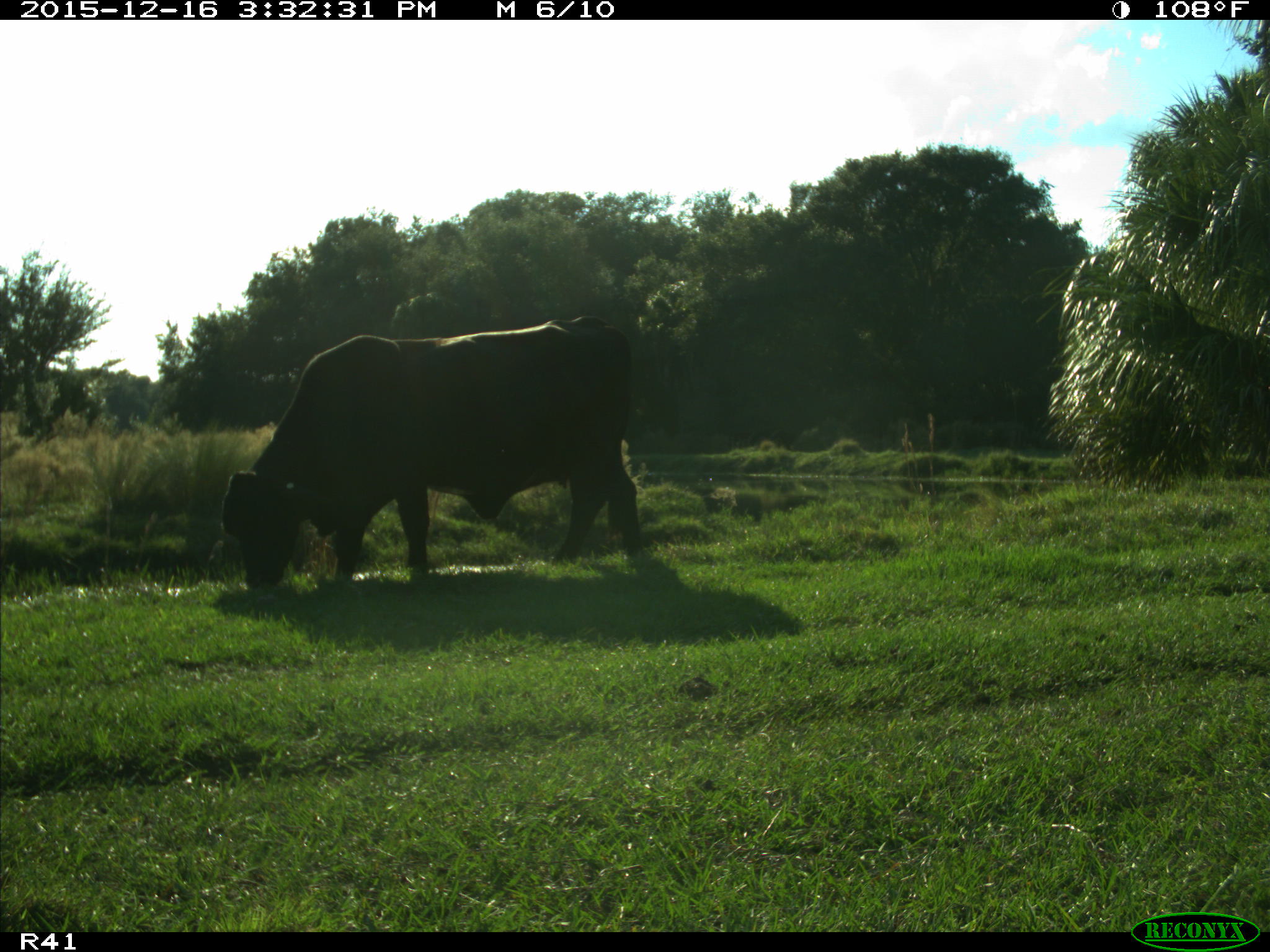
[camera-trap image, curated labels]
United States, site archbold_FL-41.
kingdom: Animalia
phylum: Chordata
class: Mammalia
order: Artiodactyla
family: Bovidae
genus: Bos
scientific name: Bos taurus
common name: domestic cow